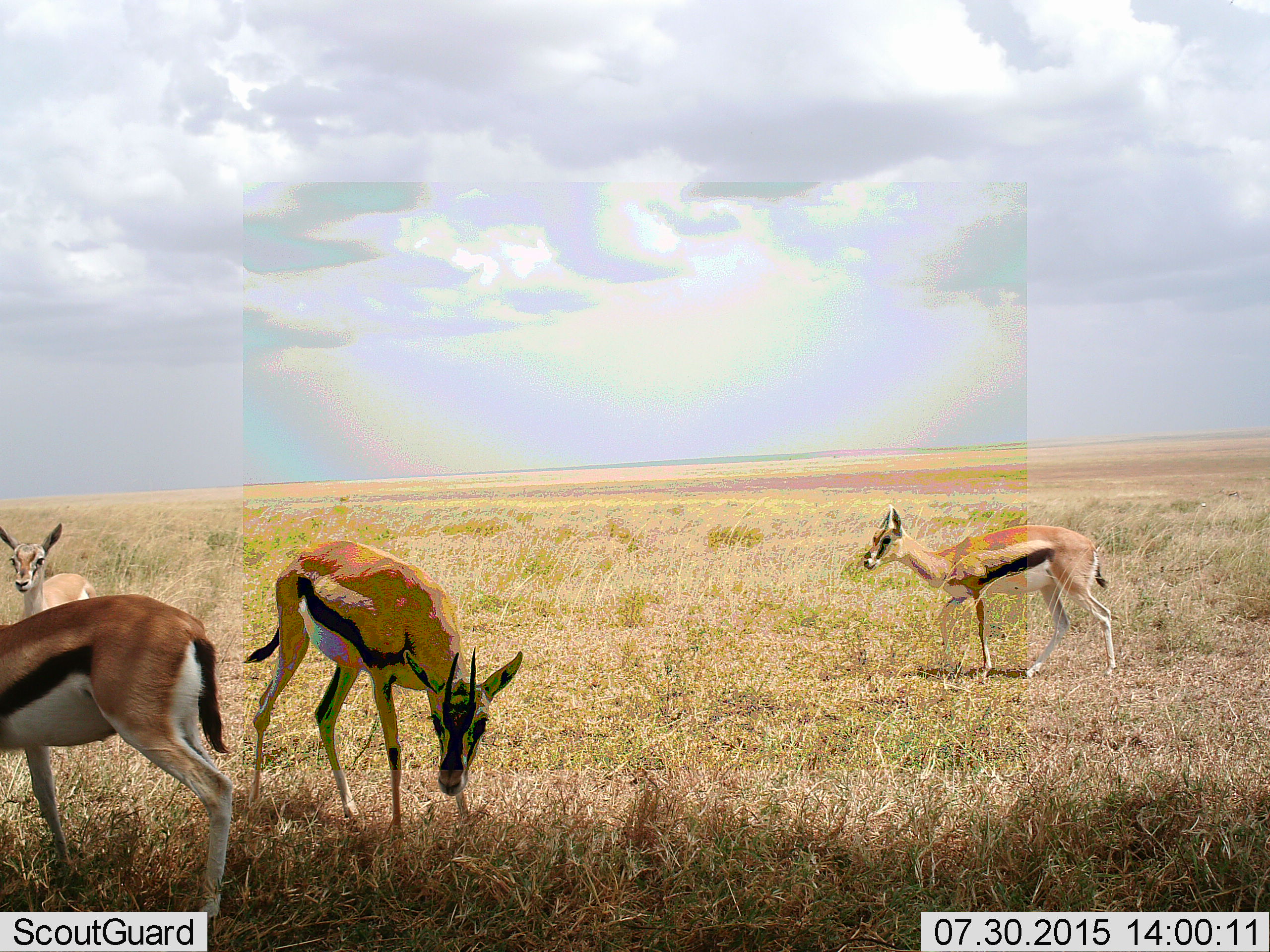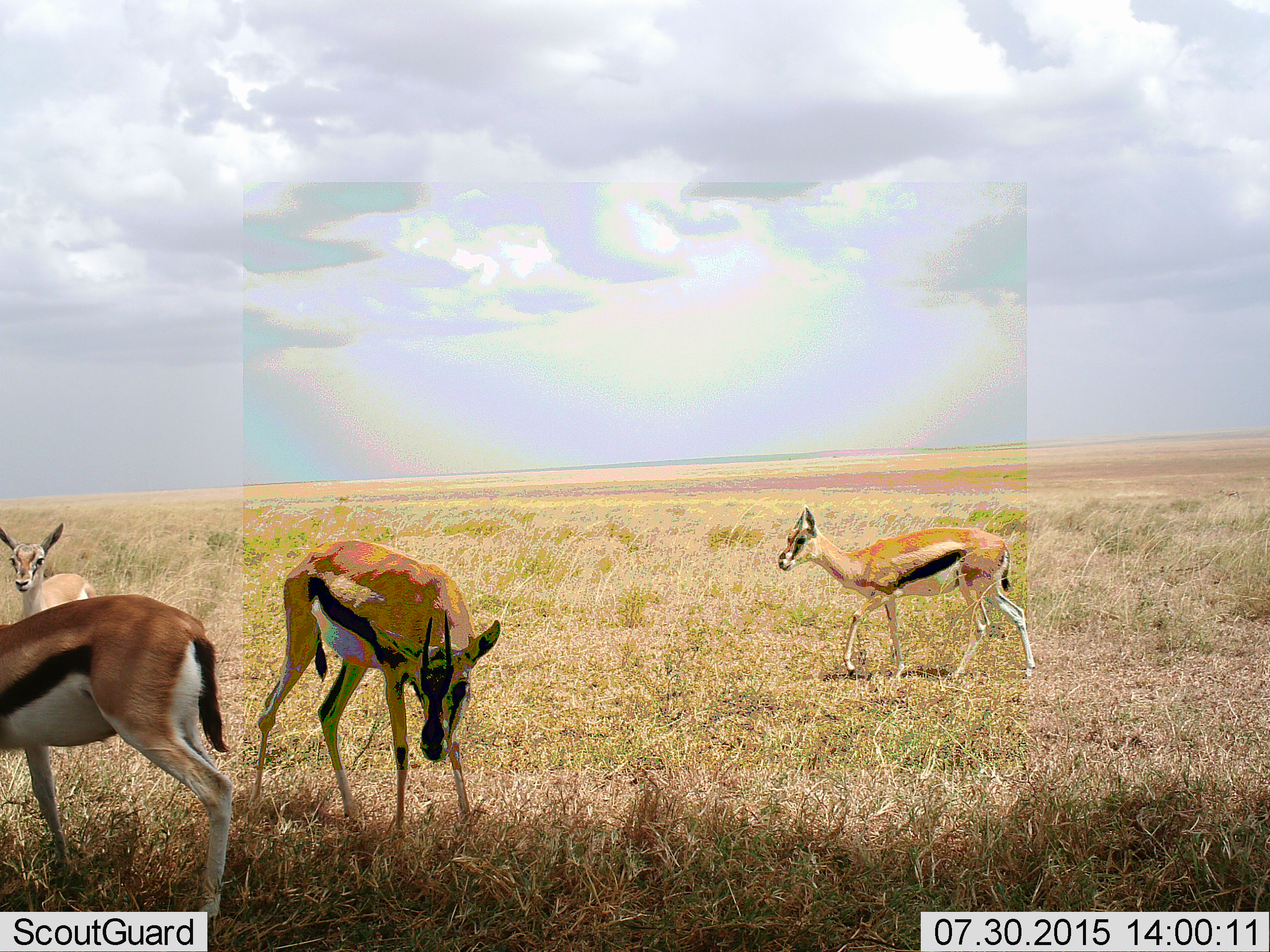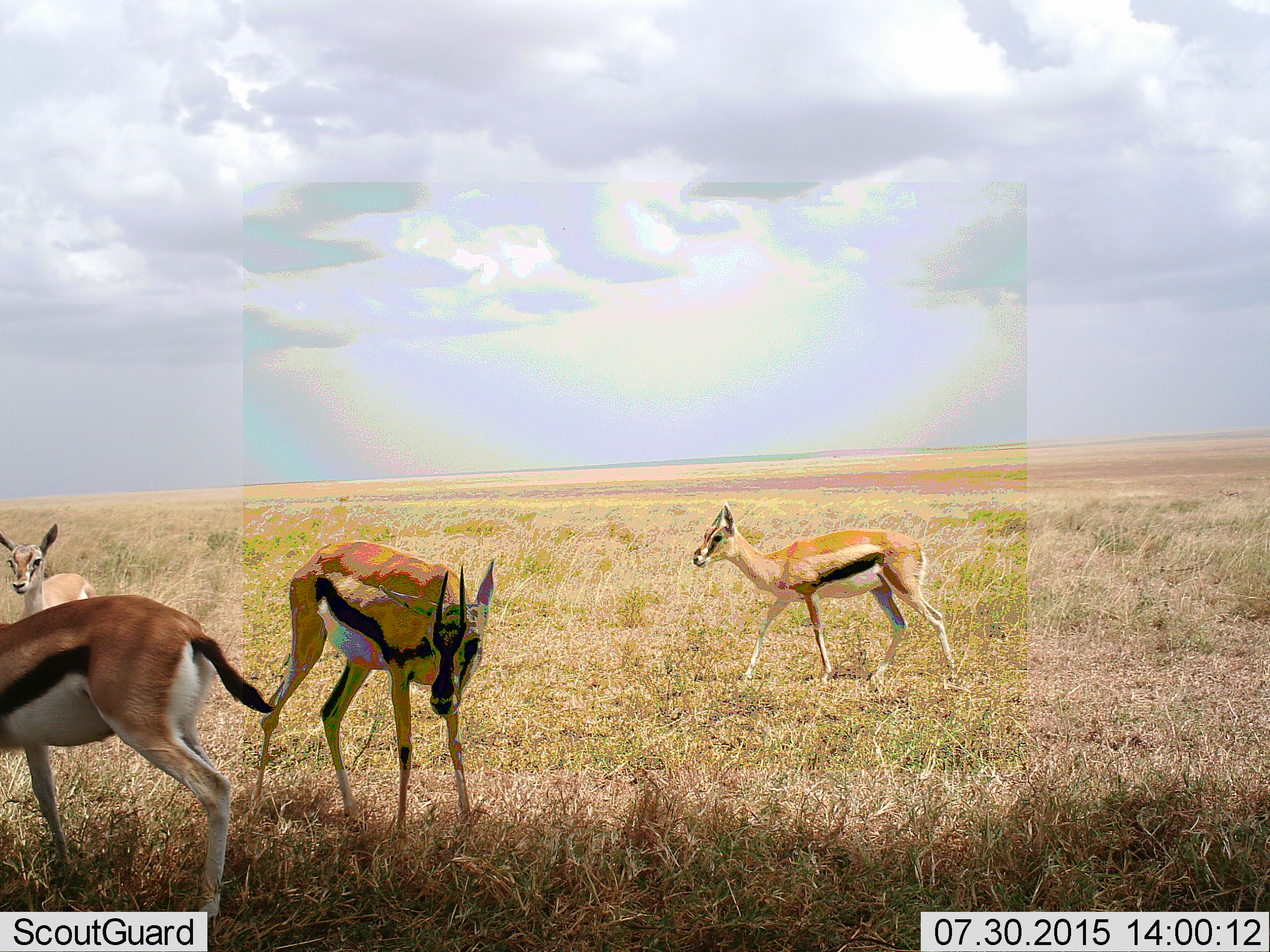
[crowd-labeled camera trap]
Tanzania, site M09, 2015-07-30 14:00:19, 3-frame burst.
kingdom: Animalia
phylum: Chordata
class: Mammalia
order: Artiodactyla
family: Bovidae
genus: Eudorcas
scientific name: Eudorcas thomsonii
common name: thomson's gazelle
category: gazellethomsons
Gazellethomsons (thomson's gazelle) (Eudorcas thomsonii), count 4. Behavior (volunteer vote fractions): standing 80%, resting 0%, moving 80%, interacting 0%. Young present (vote fraction): 30%. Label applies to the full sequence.